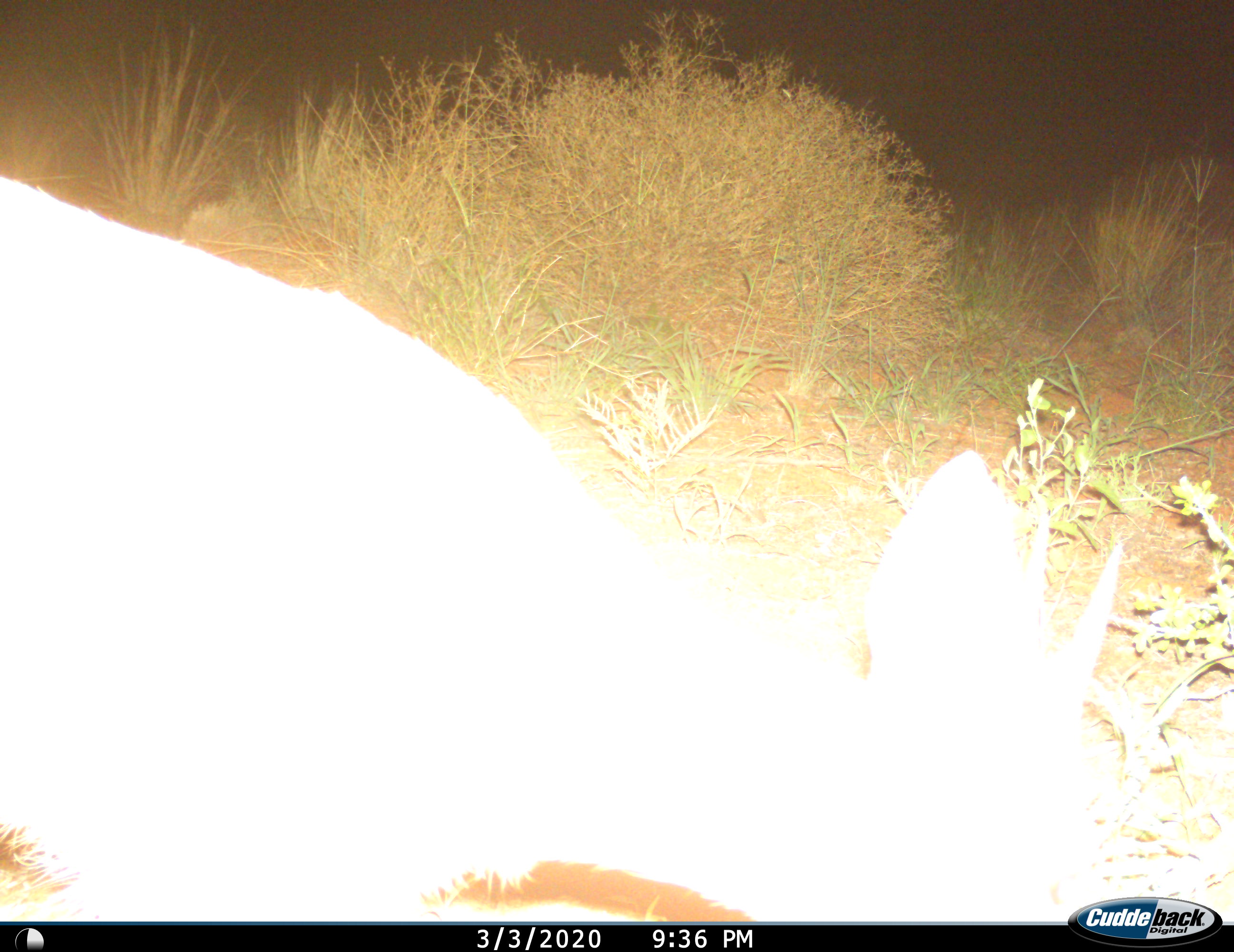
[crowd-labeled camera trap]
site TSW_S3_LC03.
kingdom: Animalia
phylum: Chordata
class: Mammalia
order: Artiodactyla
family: Bovidae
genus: Sylvicapra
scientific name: Sylvicapra grimmia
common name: common duiker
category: duikercommongrey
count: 1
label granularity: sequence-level